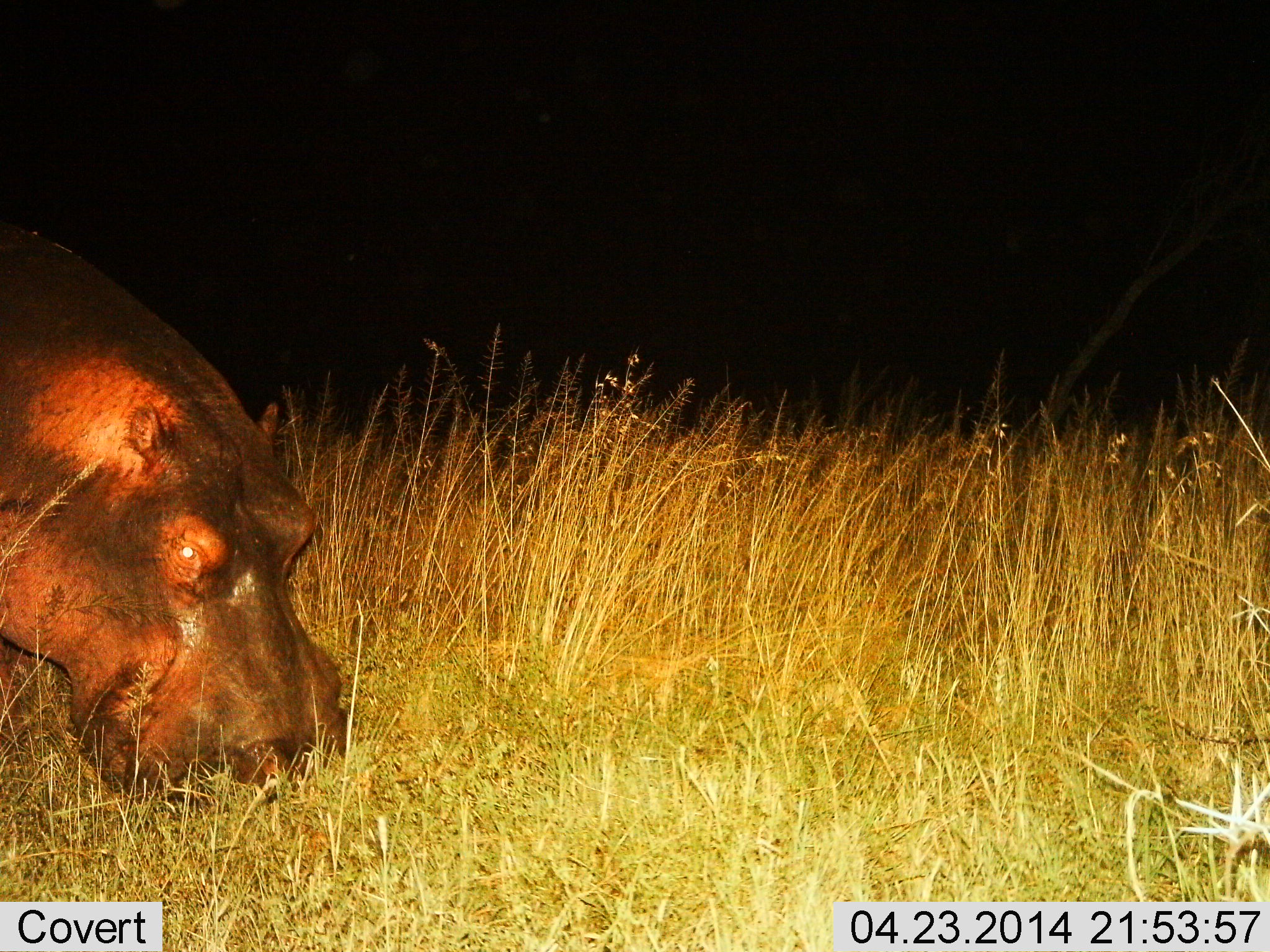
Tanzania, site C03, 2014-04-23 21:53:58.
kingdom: Animalia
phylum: Chordata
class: Mammalia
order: Artiodactyla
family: Hippopotamidae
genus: Hippopotamus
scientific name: Hippopotamus amphibius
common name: hippopotamus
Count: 1.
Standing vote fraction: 10%.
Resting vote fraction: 0%.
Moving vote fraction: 20%.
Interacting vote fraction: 0%.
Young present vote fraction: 0%.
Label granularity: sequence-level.